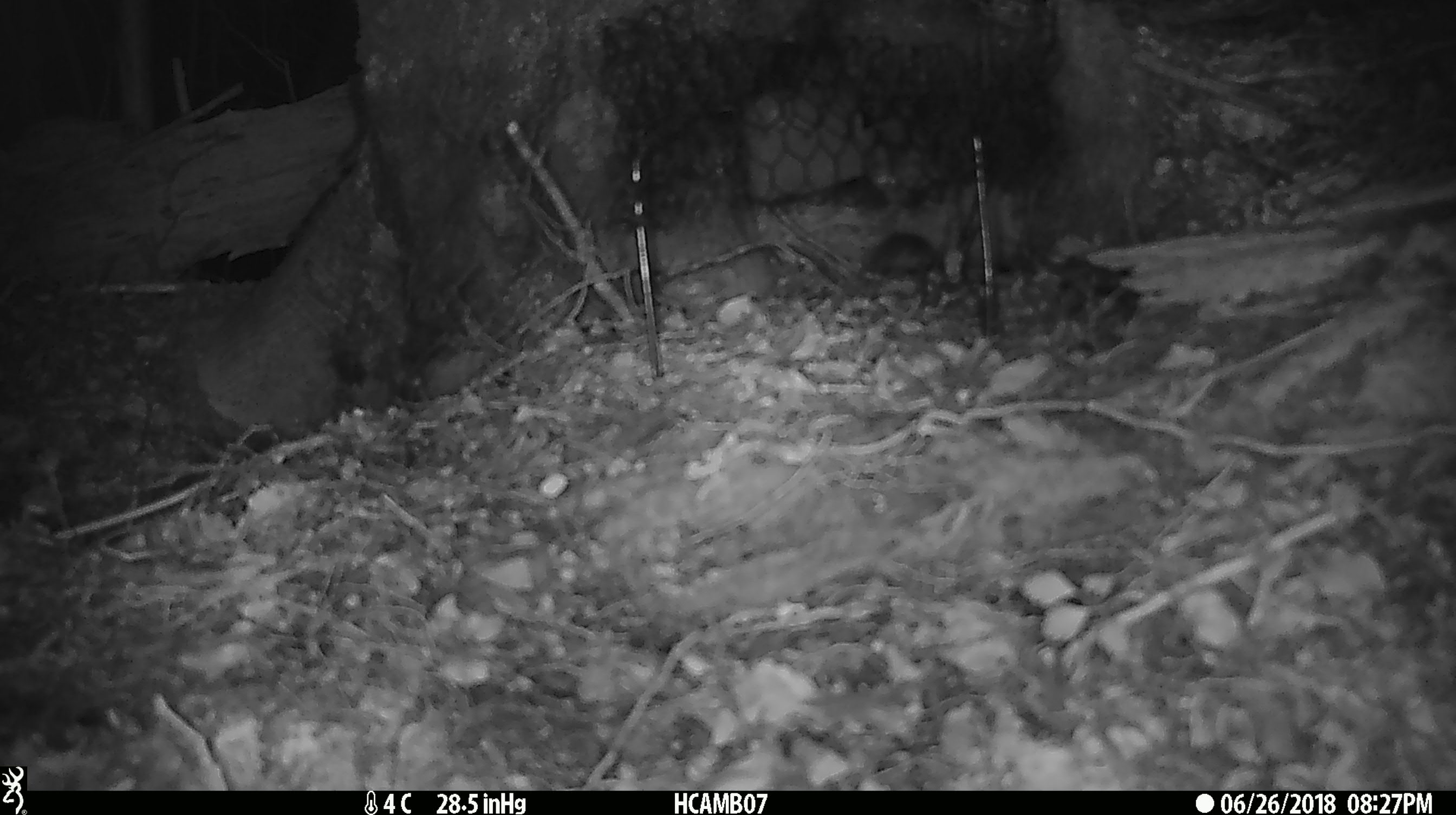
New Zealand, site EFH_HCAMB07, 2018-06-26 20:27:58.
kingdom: Animalia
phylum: Chordata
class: Mammalia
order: Rodentia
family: Muridae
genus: Mus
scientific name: Mus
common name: mouse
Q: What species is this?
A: Mouse (Mus).